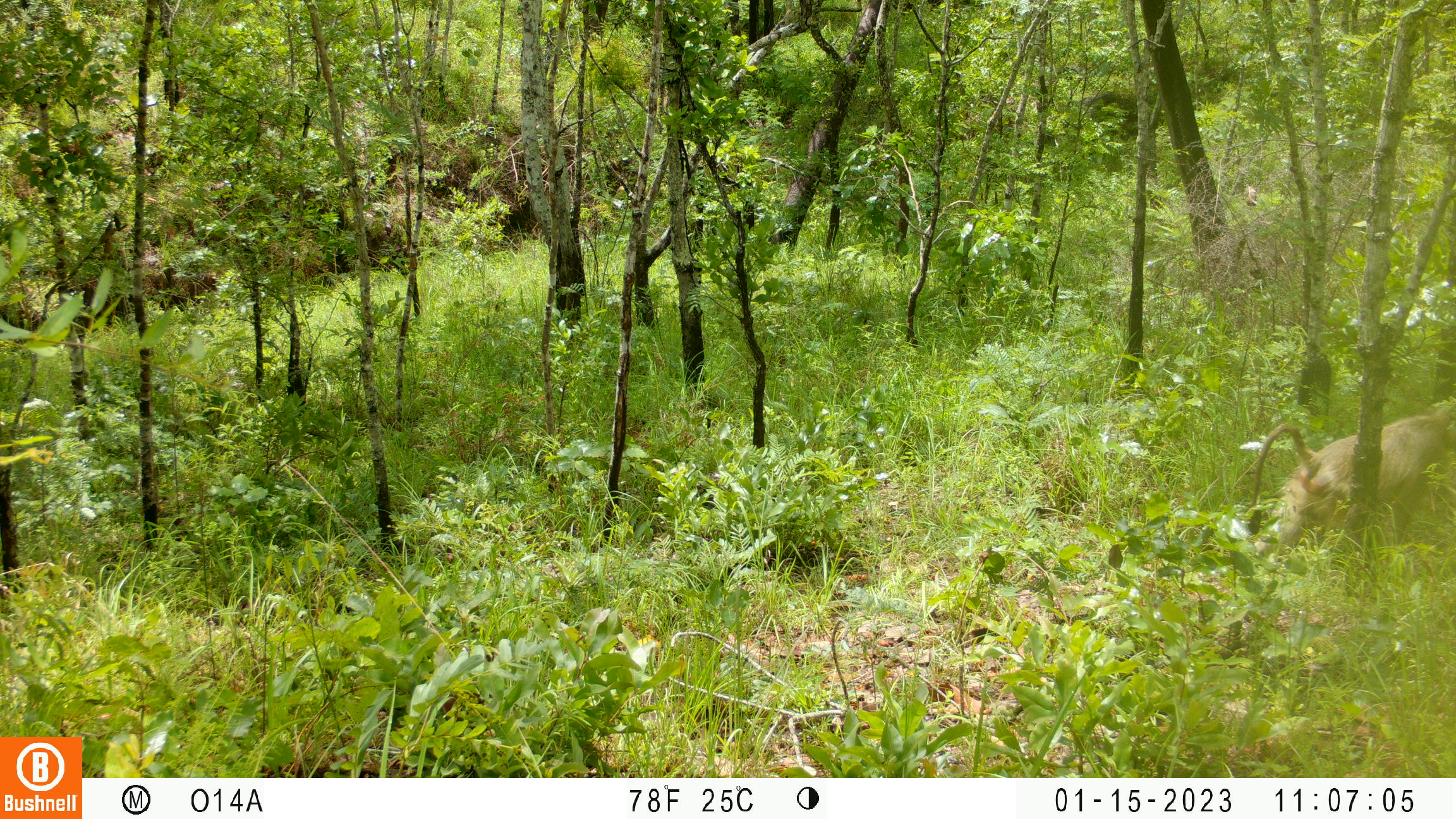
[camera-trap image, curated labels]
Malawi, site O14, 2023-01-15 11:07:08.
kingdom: Animalia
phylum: Chordata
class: Mammalia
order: Primates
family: Cercopithecidae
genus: Papio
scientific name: Papio cynocephalus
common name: yellow baboon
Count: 1.